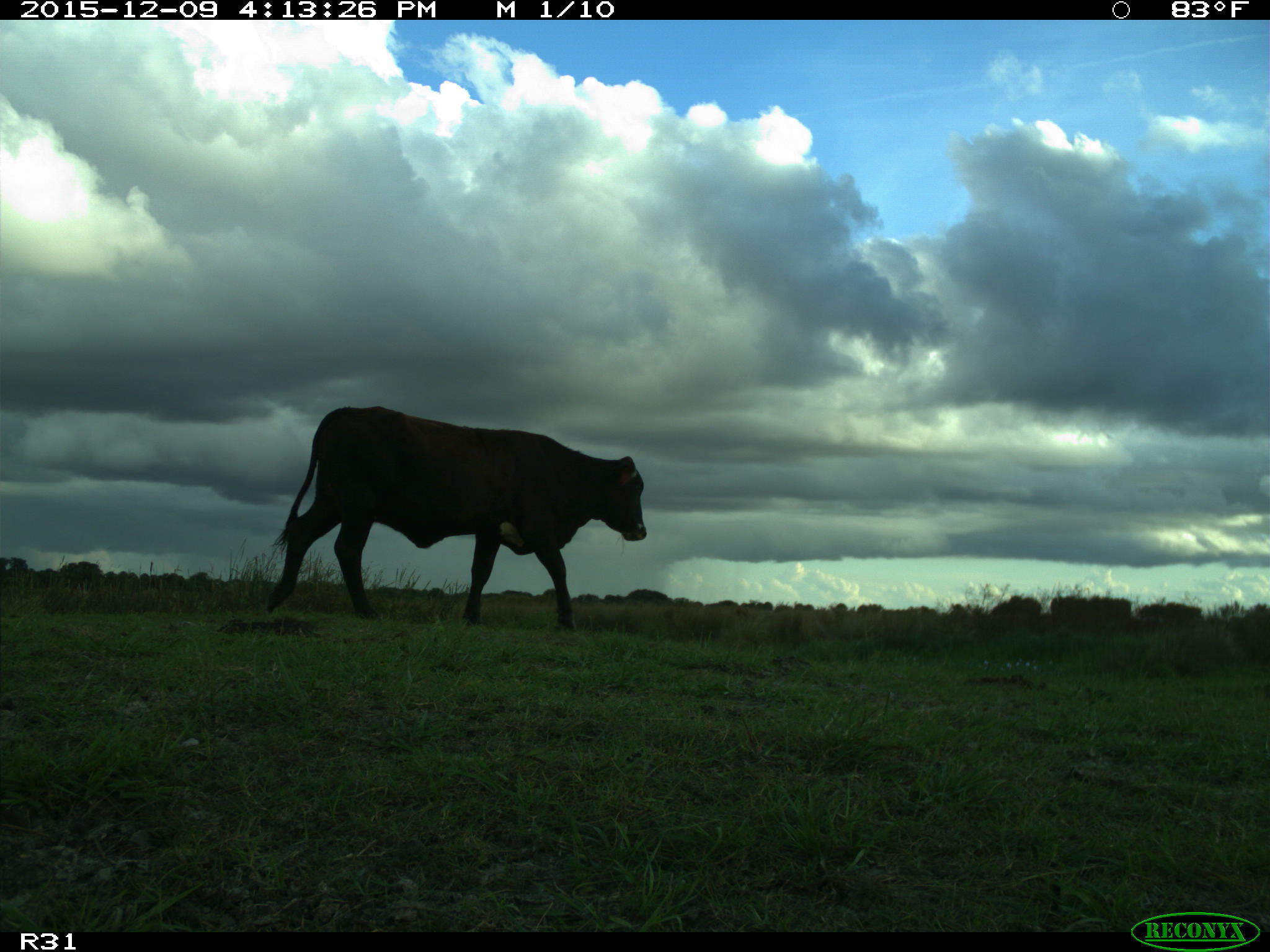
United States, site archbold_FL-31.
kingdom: Animalia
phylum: Chordata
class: Mammalia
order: Artiodactyla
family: Bovidae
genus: Bos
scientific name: Bos taurus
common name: domestic cow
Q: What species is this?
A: Bos taurus (domestic cow).